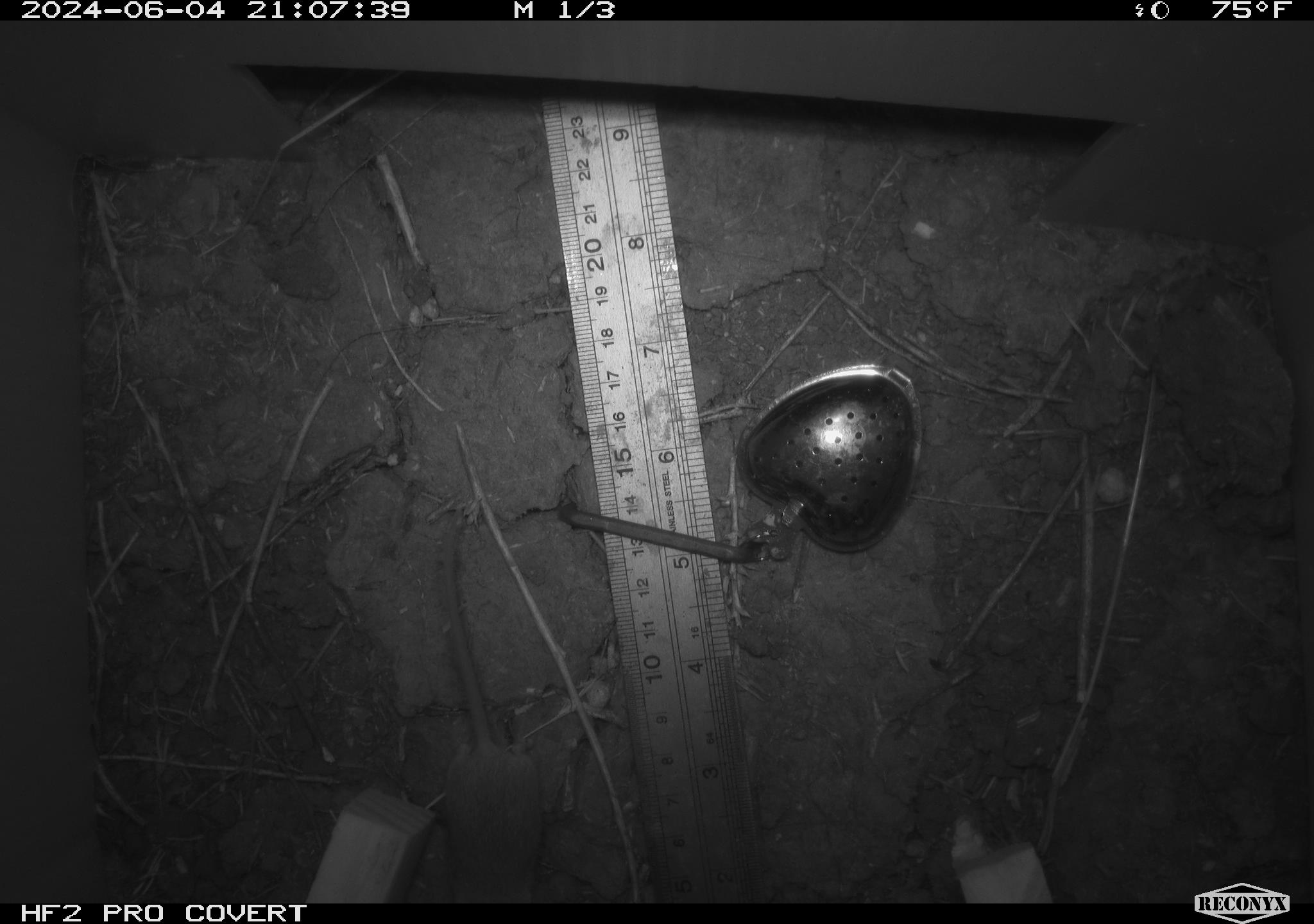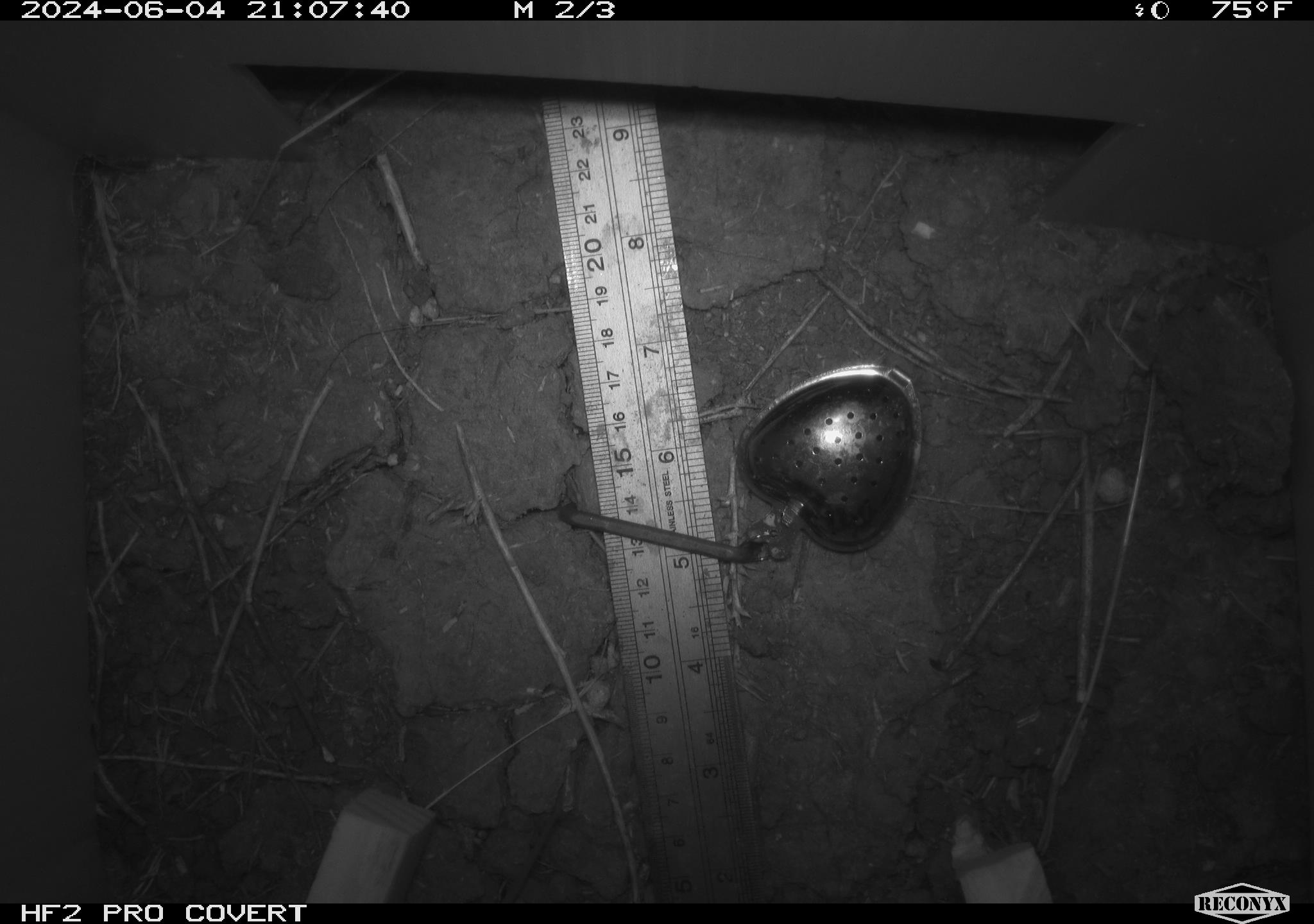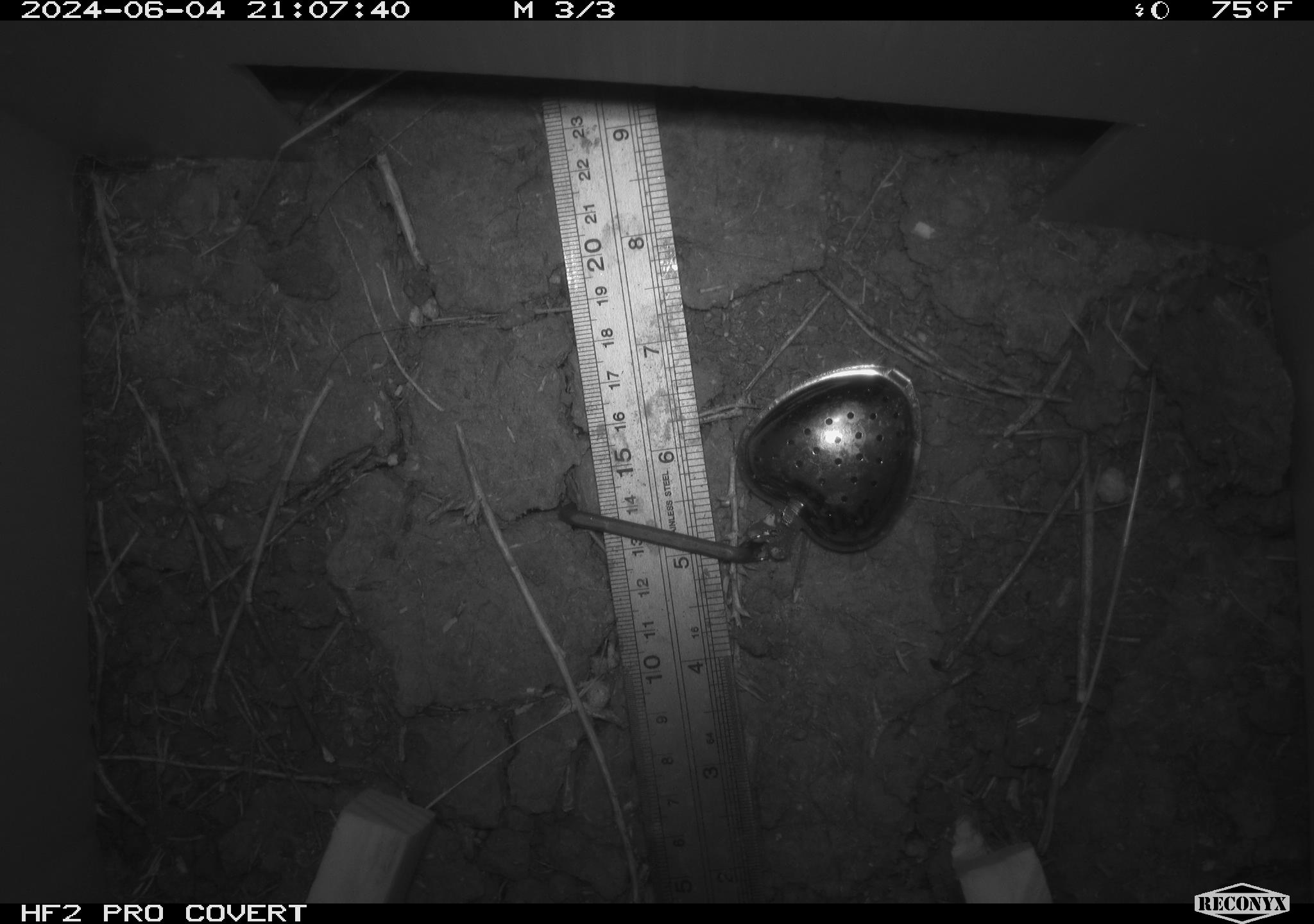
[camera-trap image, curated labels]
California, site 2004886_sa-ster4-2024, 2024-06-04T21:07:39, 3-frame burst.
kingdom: Animalia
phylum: Chordata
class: Mammalia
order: Rodentia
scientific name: Rodentia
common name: mouse species